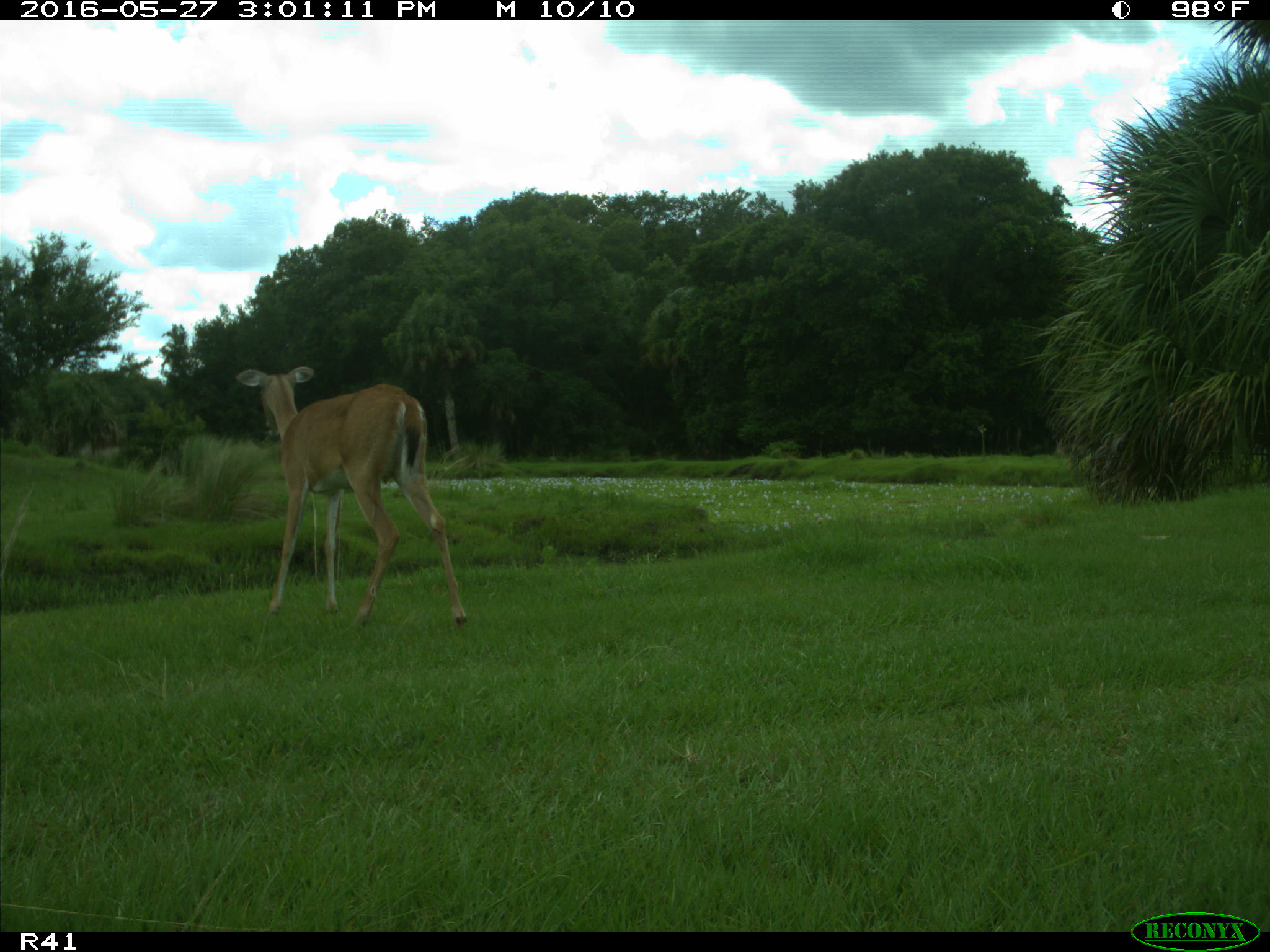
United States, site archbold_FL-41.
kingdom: Animalia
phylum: Chordata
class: Mammalia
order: Artiodactyla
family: Cervidae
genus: Odocoileus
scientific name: Odocoileus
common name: deer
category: unidentified deer